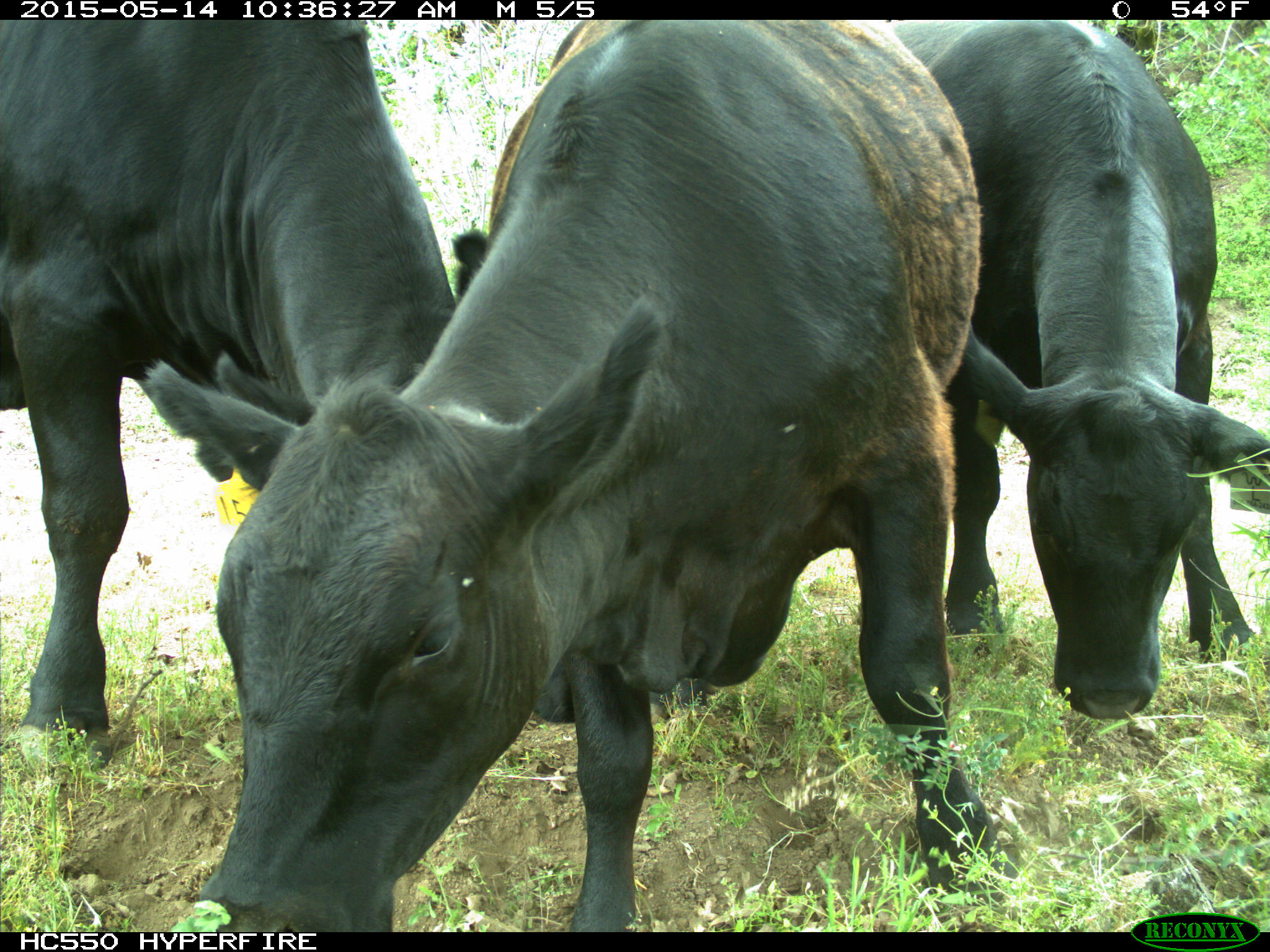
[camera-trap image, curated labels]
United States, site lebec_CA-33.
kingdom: Animalia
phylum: Chordata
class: Mammalia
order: Artiodactyla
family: Bovidae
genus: Bos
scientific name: Bos taurus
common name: domestic cow